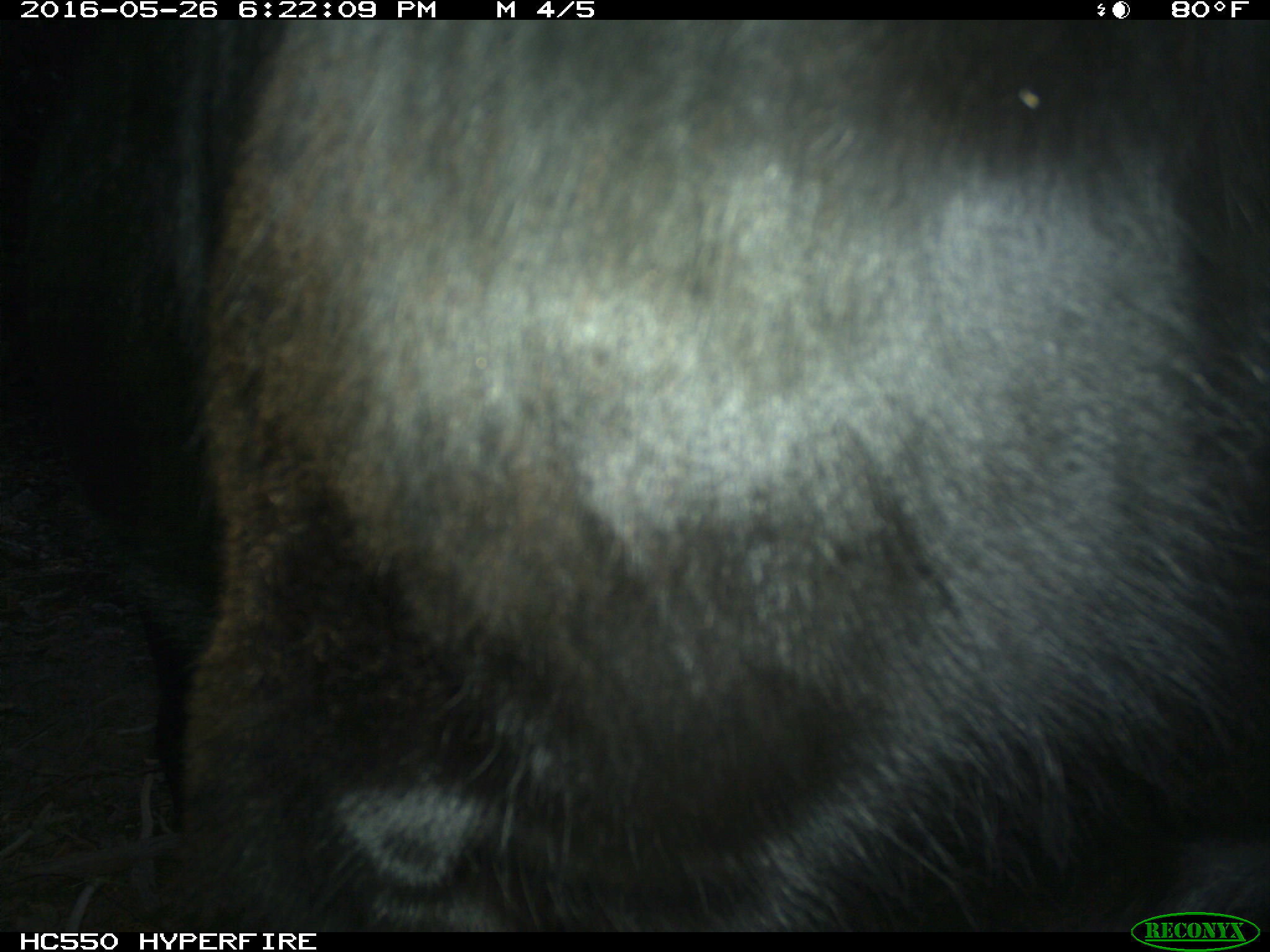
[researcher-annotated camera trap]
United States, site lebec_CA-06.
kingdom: Animalia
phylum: Chordata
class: Mammalia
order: Artiodactyla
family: Bovidae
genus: Bos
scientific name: Bos taurus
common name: domestic cow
Bos taurus (domestic cow).